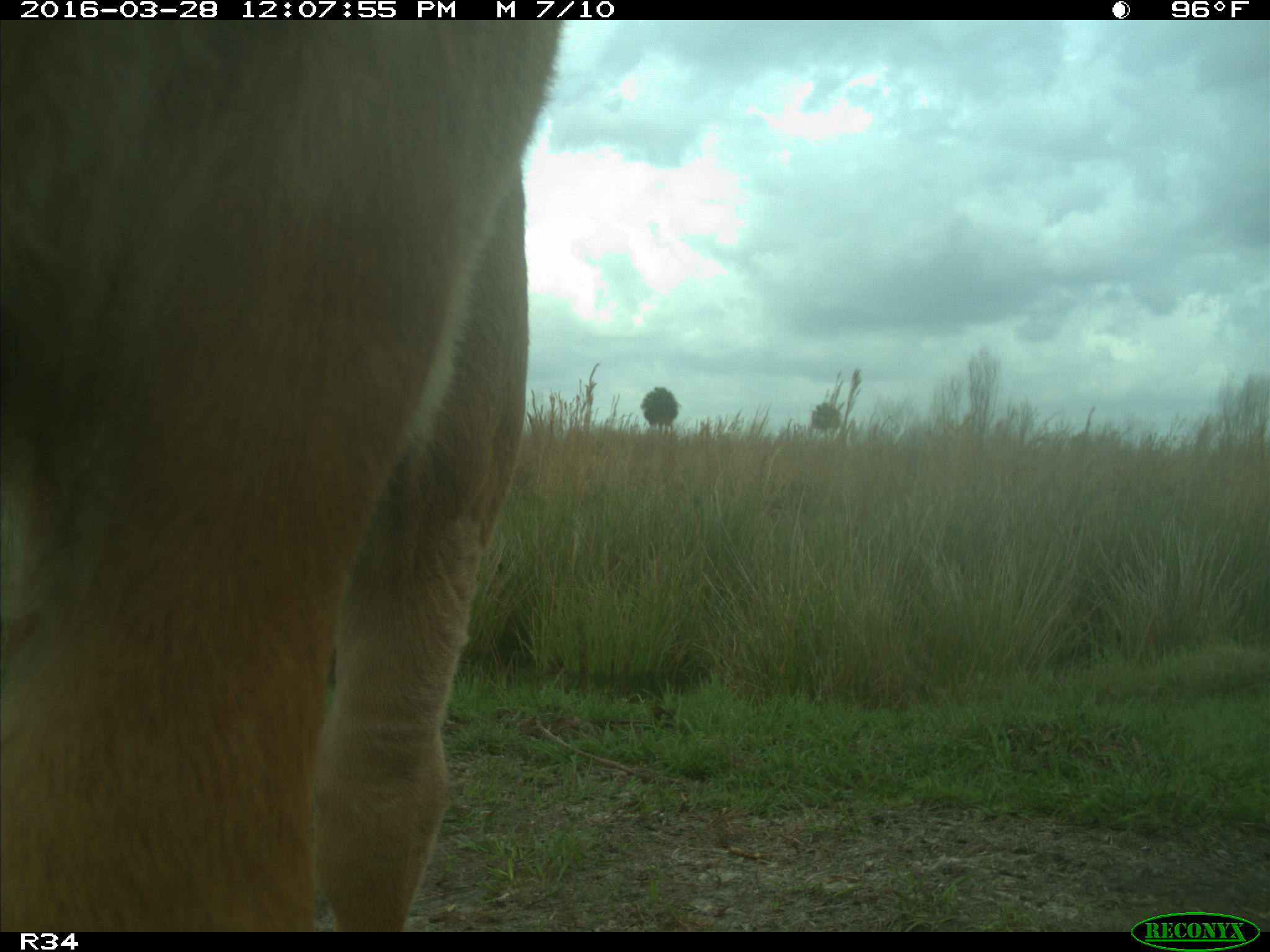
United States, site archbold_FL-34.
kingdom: Animalia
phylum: Chordata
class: Mammalia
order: Artiodactyla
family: Bovidae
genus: Bos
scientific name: Bos taurus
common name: domestic cow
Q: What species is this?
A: Bos taurus (domestic cow).